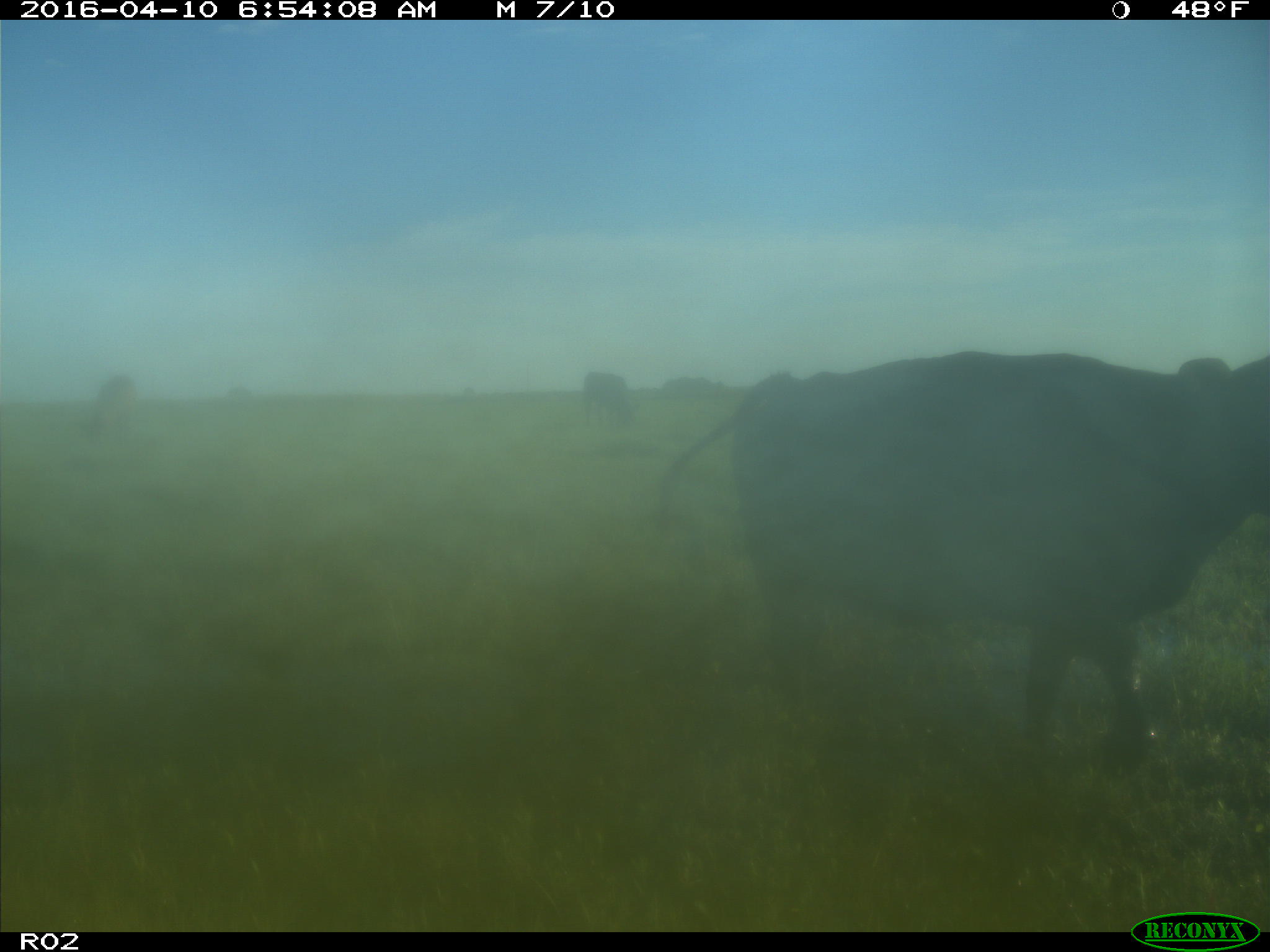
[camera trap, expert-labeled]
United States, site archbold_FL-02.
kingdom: Animalia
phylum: Chordata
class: Mammalia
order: Artiodactyla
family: Bovidae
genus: Bos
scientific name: Bos taurus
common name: domestic cow